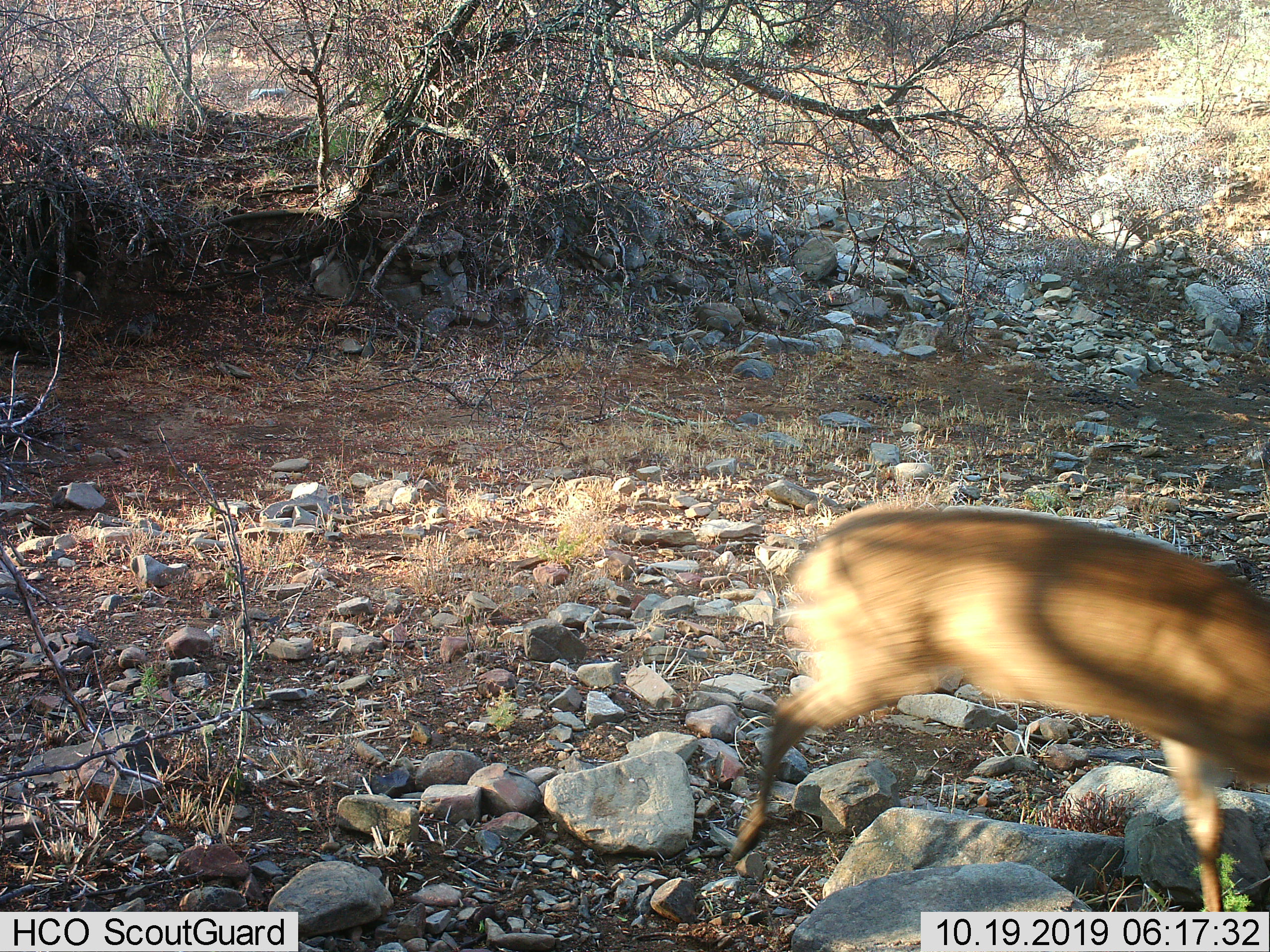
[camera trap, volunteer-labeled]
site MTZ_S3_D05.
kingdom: Animalia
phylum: Chordata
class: Mammalia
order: Artiodactyla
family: Bovidae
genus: Sylvicapra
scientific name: Sylvicapra grimmia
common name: common duiker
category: duikercommongrey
Duikercommongrey (common duiker) (Sylvicapra grimmia), count 1. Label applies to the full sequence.